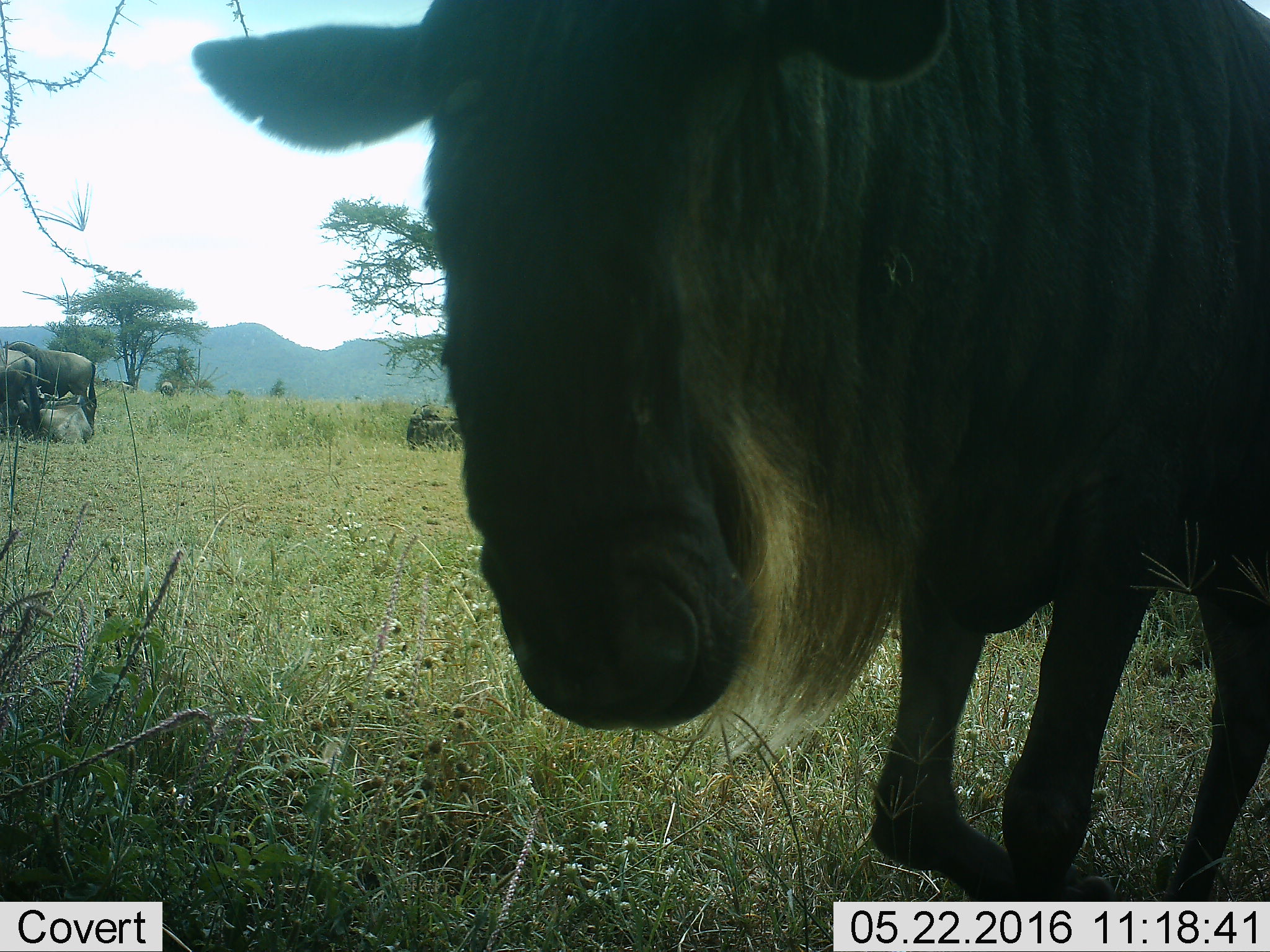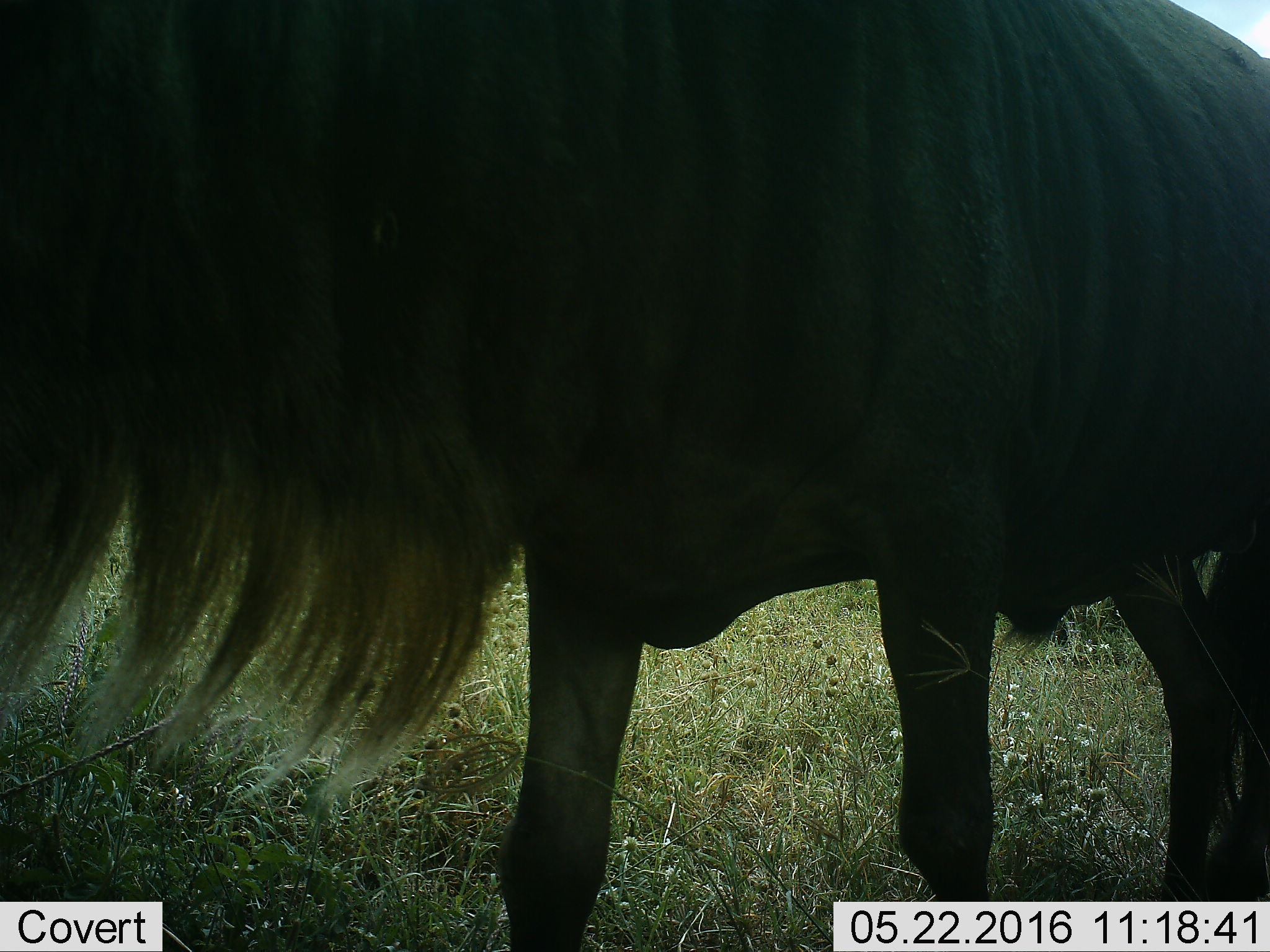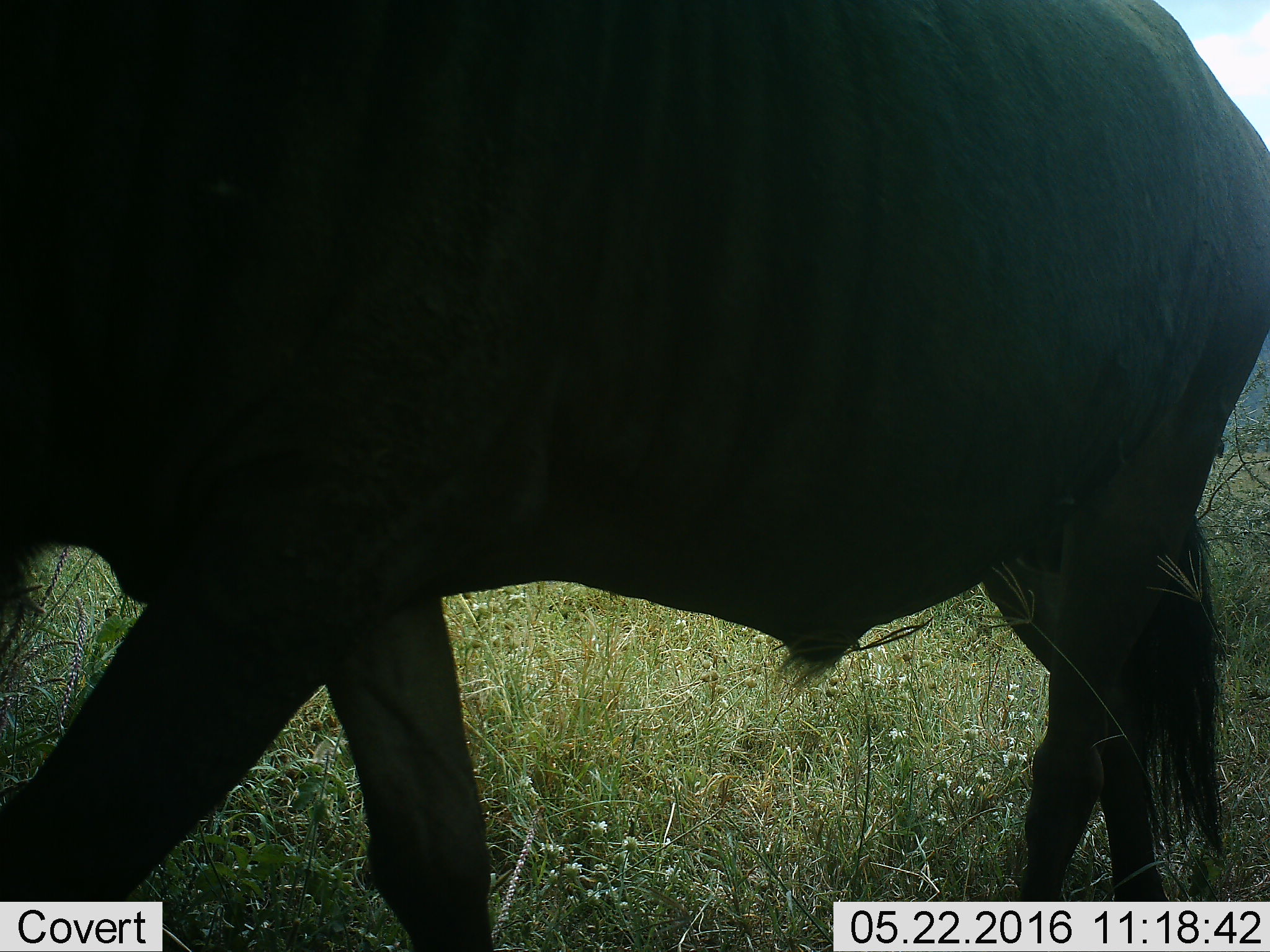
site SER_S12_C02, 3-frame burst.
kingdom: Animalia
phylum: Chordata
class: Mammalia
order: Artiodactyla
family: Bovidae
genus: Connochaetes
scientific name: Connochaetes taurinus taurinus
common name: blue wildebeest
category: wildebeestblue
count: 5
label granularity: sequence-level